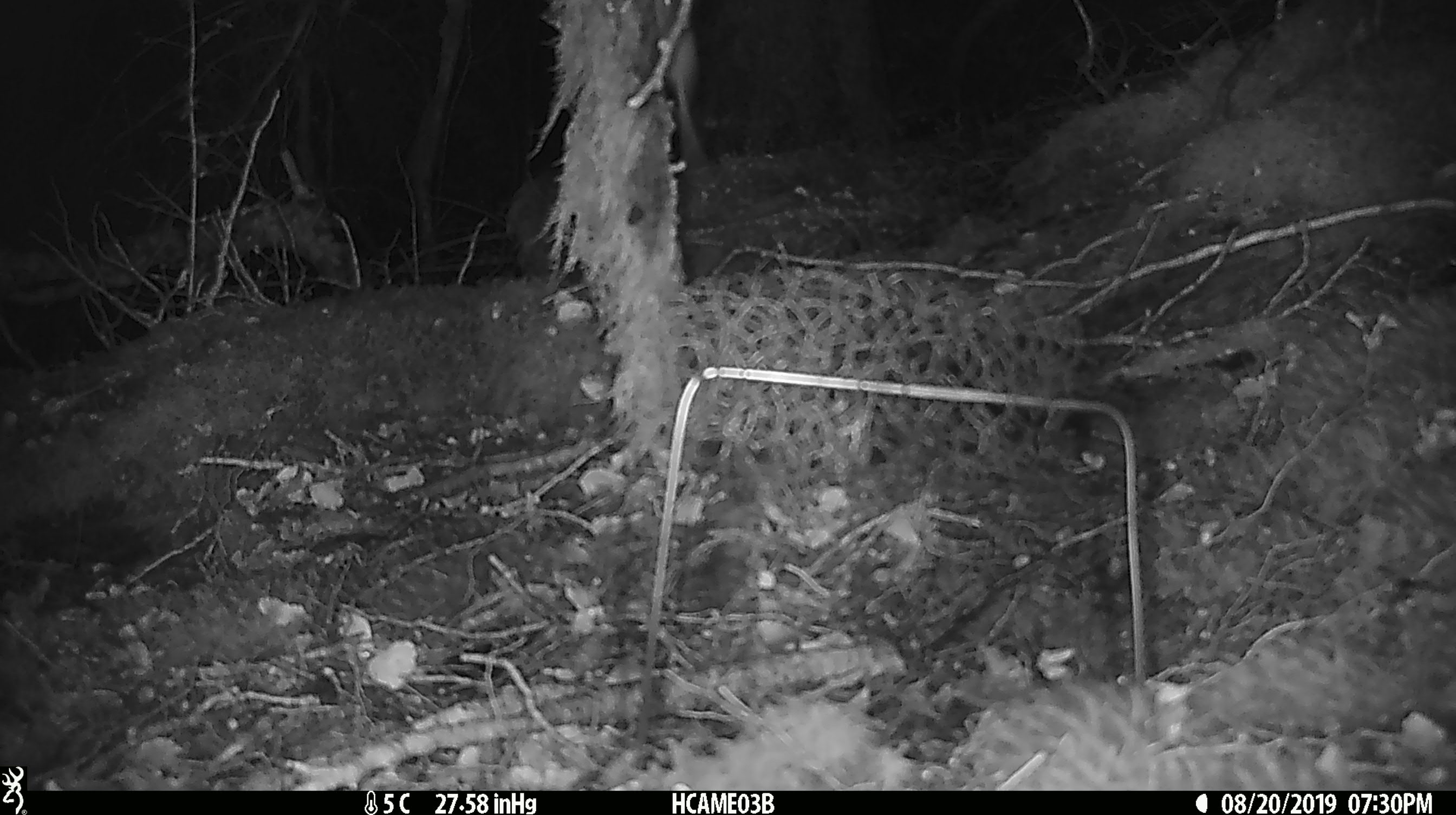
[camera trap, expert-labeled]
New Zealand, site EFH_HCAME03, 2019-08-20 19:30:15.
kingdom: Animalia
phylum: Chordata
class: Mammalia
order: Rodentia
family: Muridae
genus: Mus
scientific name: Mus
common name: mouse